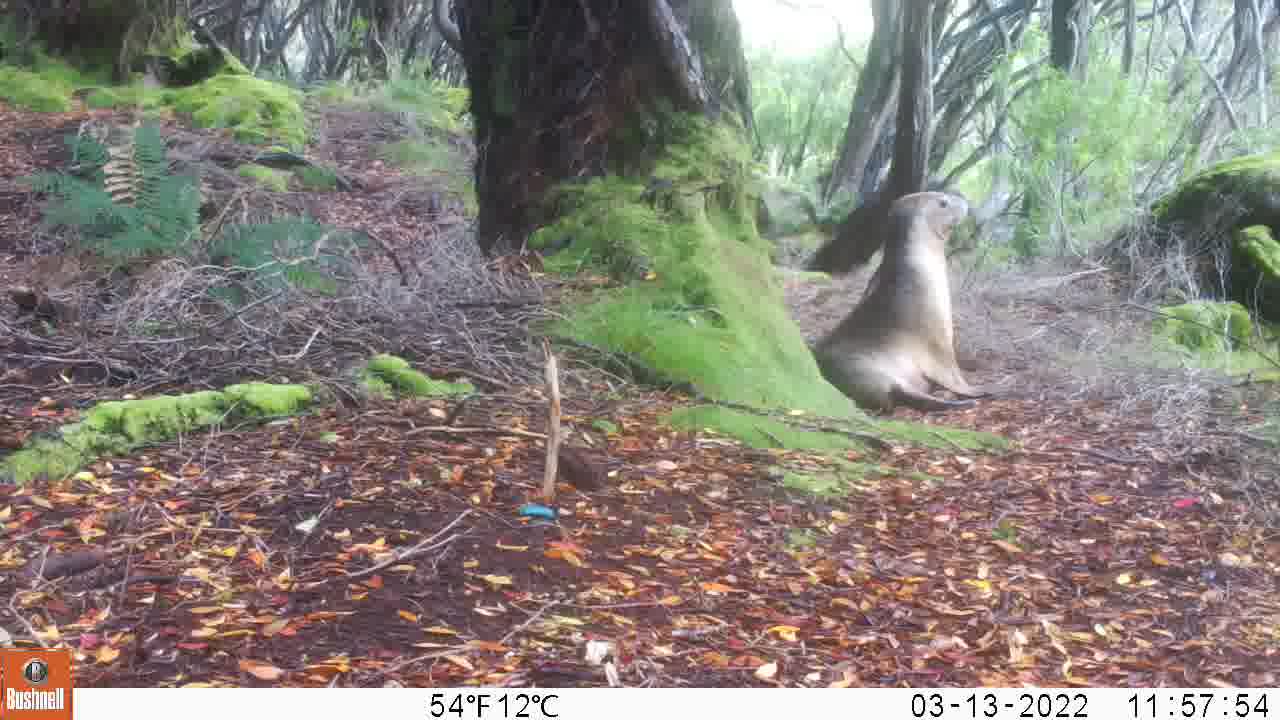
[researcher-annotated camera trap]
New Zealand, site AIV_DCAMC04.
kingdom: Animalia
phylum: Chordata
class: Mammalia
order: Carnivora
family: Otariidae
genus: Phocarctos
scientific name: Phocarctos hookeri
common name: new zealand sea lion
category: sealion